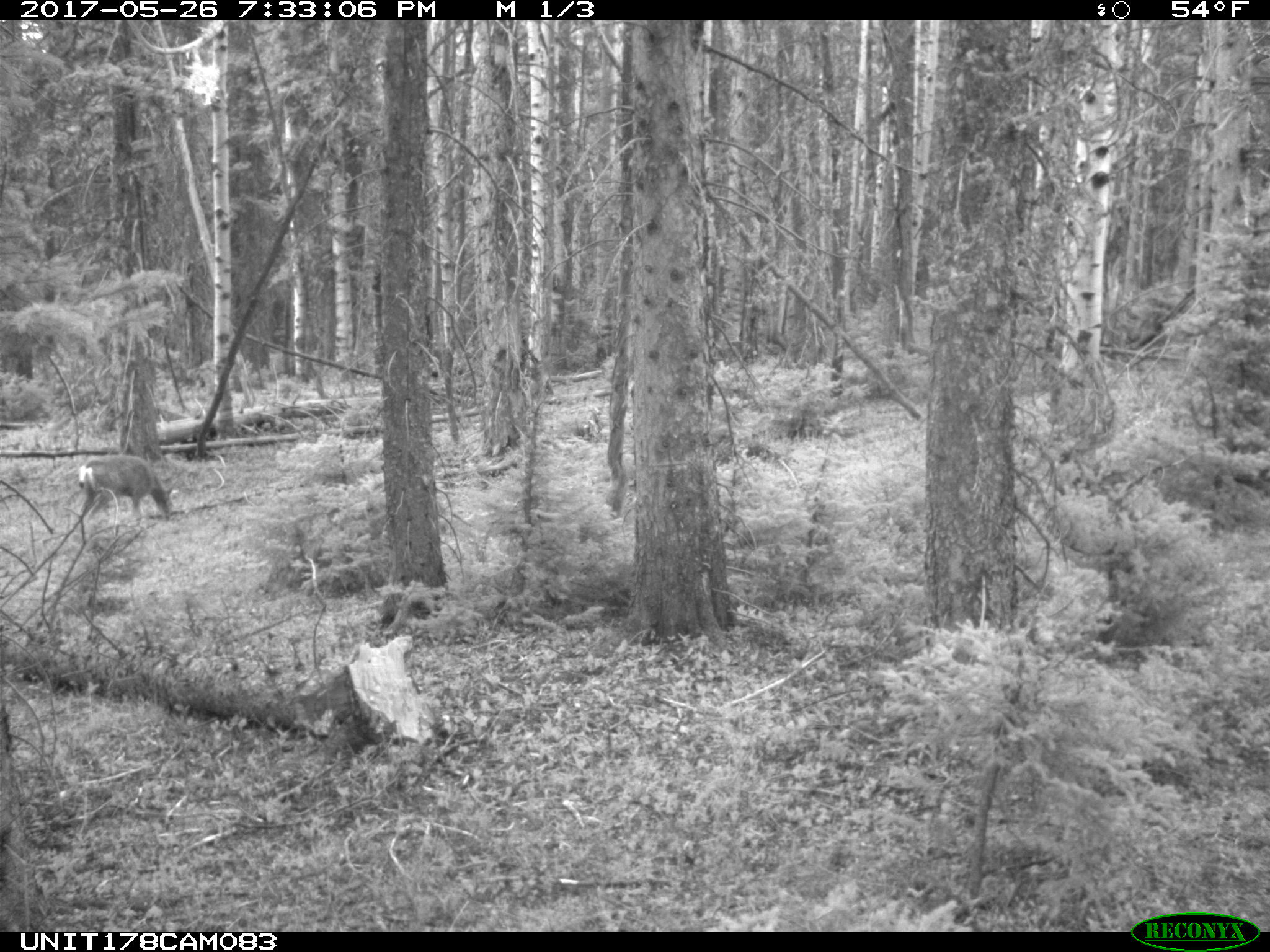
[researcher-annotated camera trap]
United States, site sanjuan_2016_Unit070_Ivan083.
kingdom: Animalia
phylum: Chordata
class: Mammalia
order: Artiodactyla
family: Cervidae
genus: Odocoileus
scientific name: Odocoileus hemionus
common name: mule deer